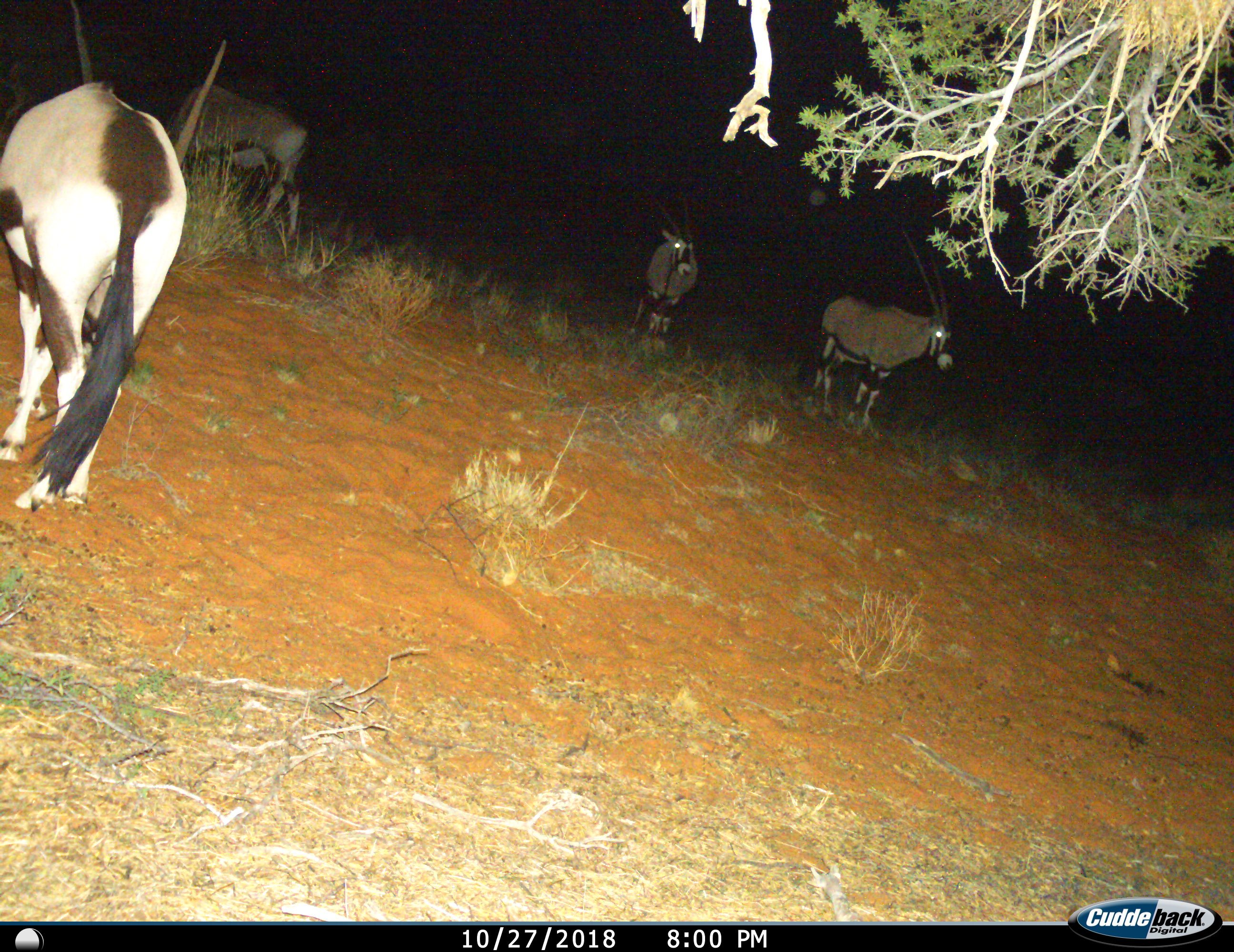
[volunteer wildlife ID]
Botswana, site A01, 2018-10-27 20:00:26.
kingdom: Animalia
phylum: Chordata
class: Mammalia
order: Artiodactyla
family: Bovidae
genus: Oryx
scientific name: Oryx gazella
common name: gemsbok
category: gemsbokoryx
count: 4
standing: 100%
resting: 0%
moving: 10%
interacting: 0%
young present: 0%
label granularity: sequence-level